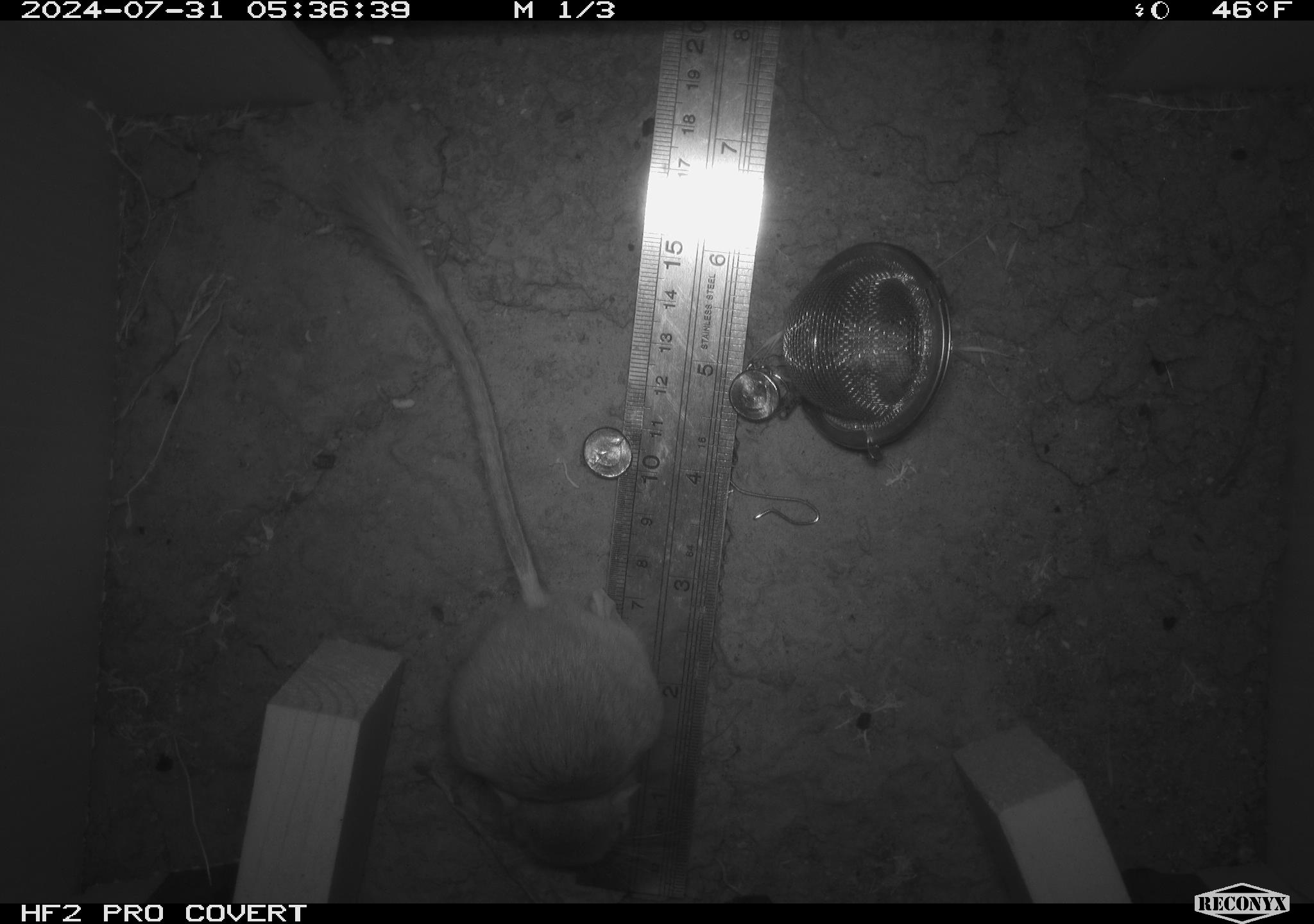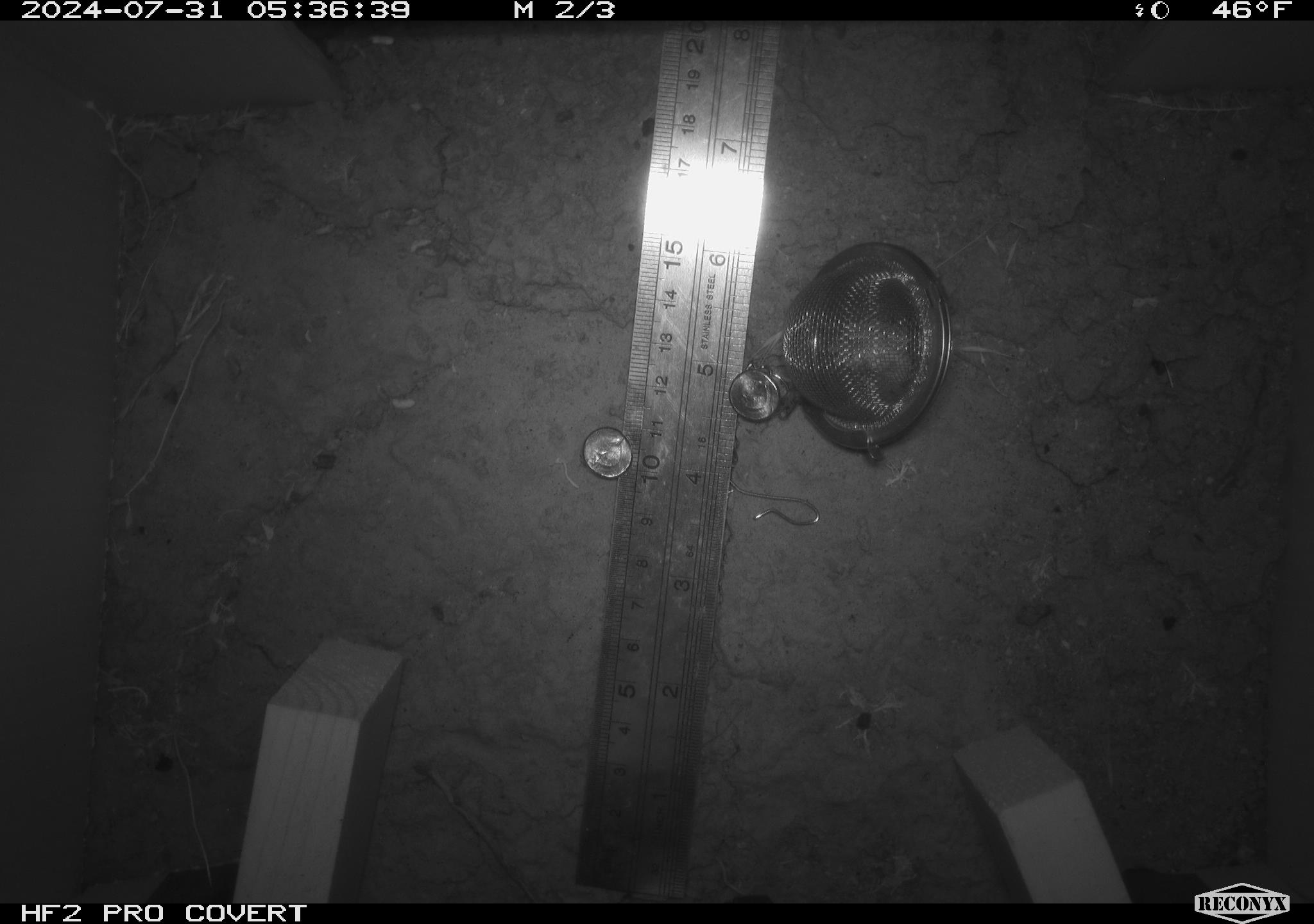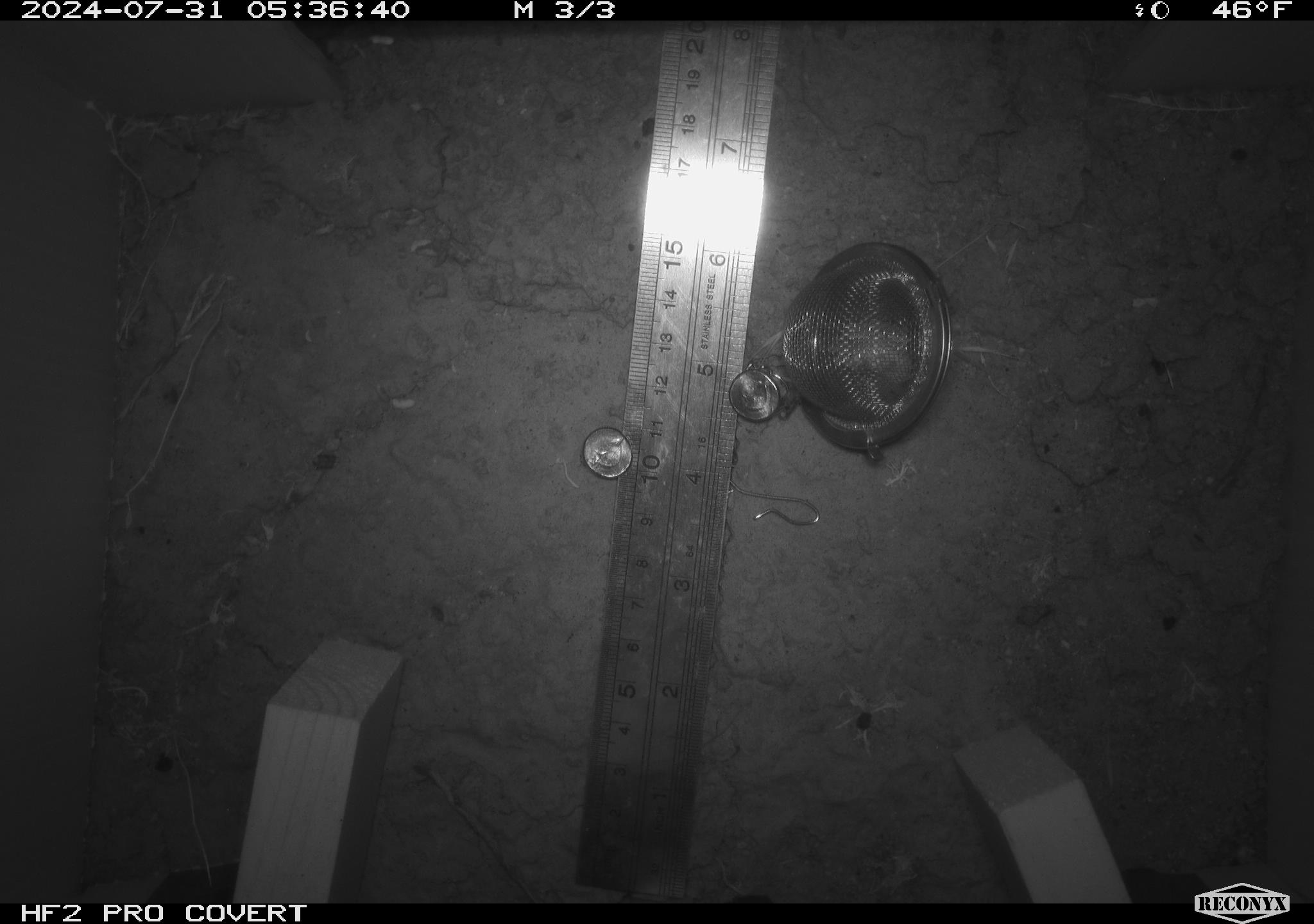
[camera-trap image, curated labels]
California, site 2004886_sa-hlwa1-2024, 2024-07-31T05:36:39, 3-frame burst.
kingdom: Animalia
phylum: Chordata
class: Mammalia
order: Rodentia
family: Heteromyidae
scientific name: Heteromyidae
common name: kangaroo rats and pocket mice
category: heteromyidae family